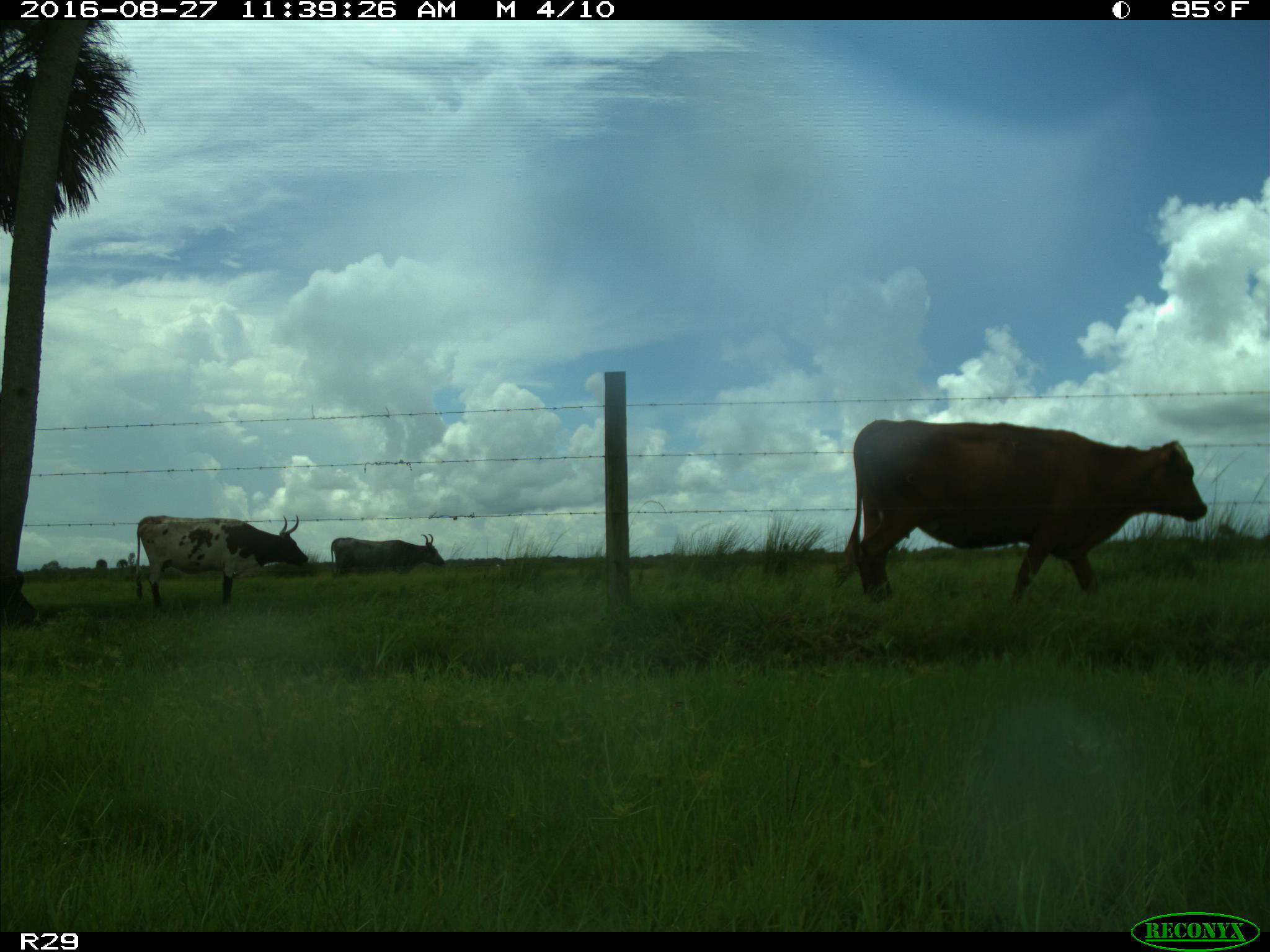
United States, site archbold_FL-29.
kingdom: Animalia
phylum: Chordata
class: Mammalia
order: Artiodactyla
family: Bovidae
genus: Bos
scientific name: Bos taurus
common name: domestic cow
Bos taurus (domestic cow).